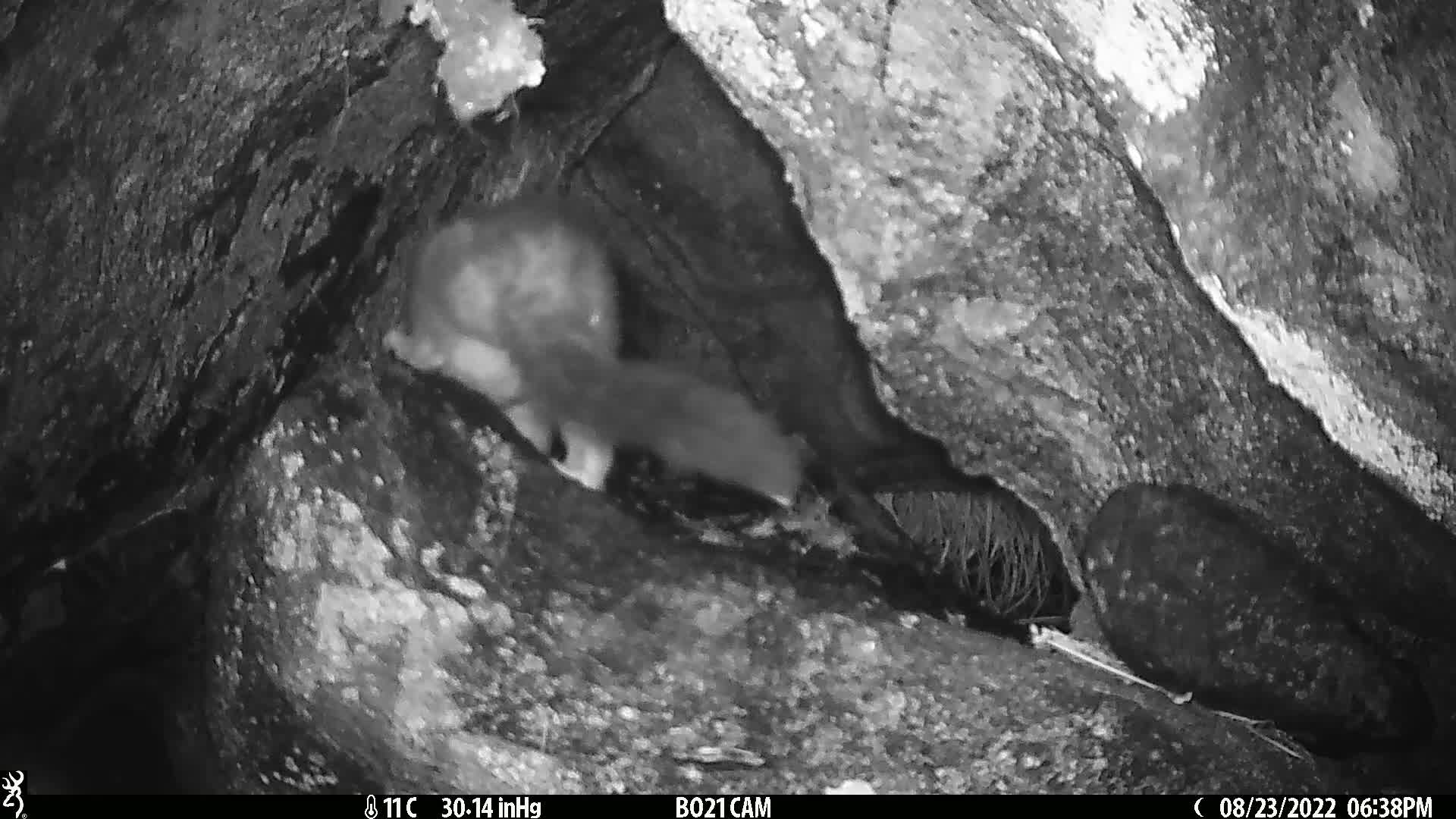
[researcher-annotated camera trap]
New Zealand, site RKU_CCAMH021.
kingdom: Animalia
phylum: Chordata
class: Mammalia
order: Diprotodontia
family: Phalangeridae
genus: Trichosurus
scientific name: Trichosurus vulpecula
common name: common brushtail possum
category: possum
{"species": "possum (common brushtail possum) (Trichosurus vulpecula)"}